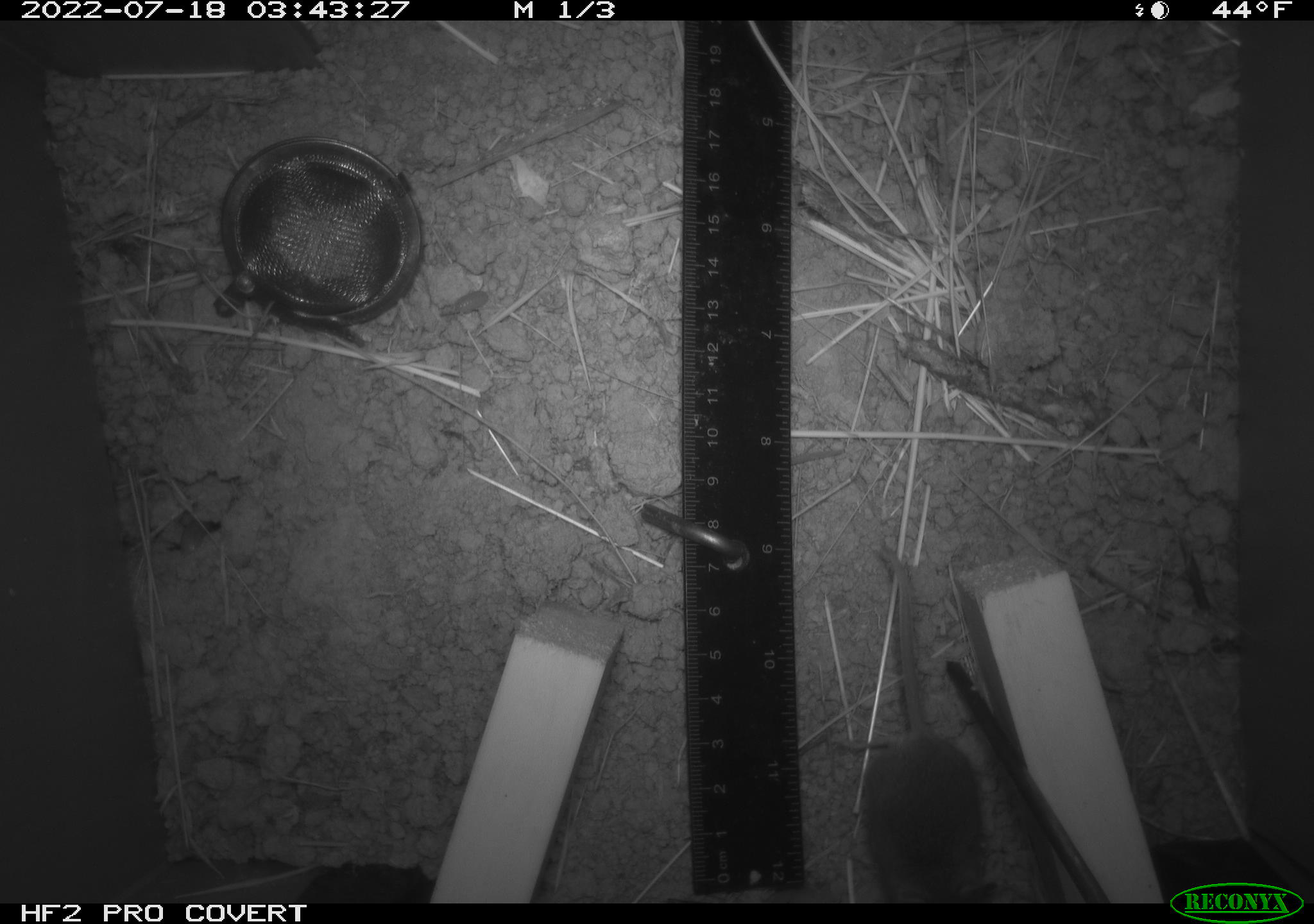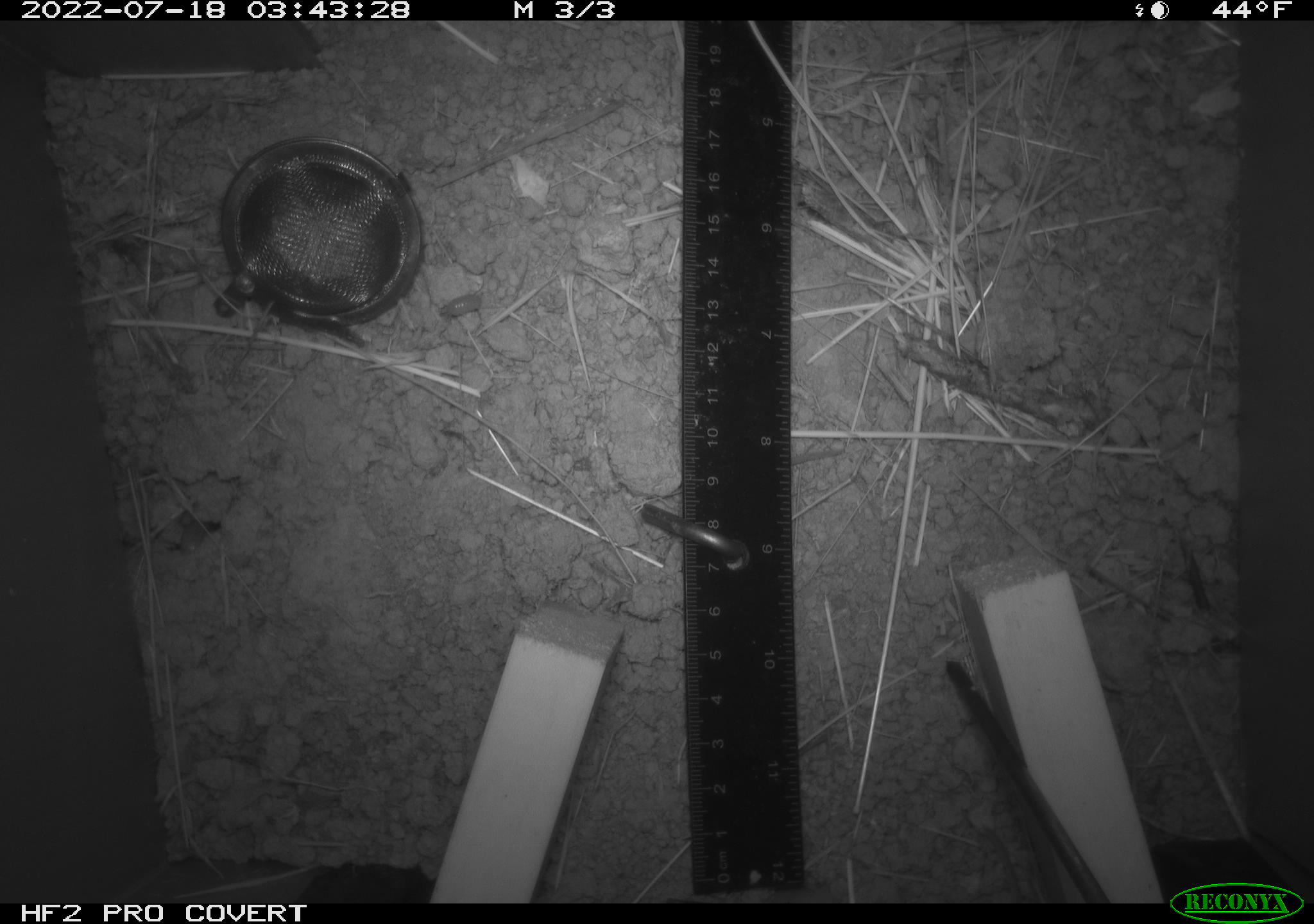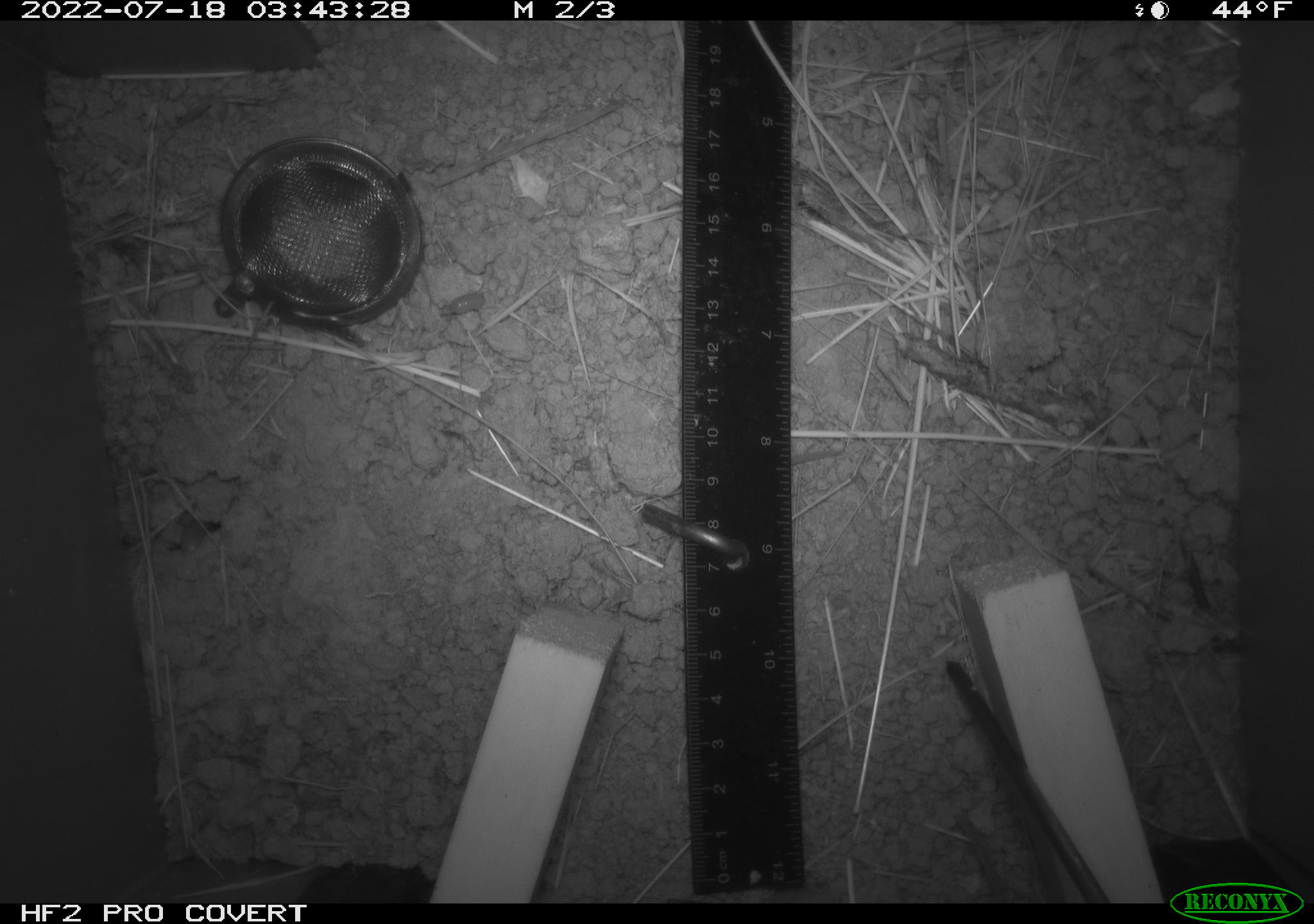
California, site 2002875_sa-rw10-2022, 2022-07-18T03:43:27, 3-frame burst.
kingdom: Animalia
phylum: Chordata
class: Mammalia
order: Rodentia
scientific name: Rodentia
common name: mouse species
Mouse species (Rodentia).